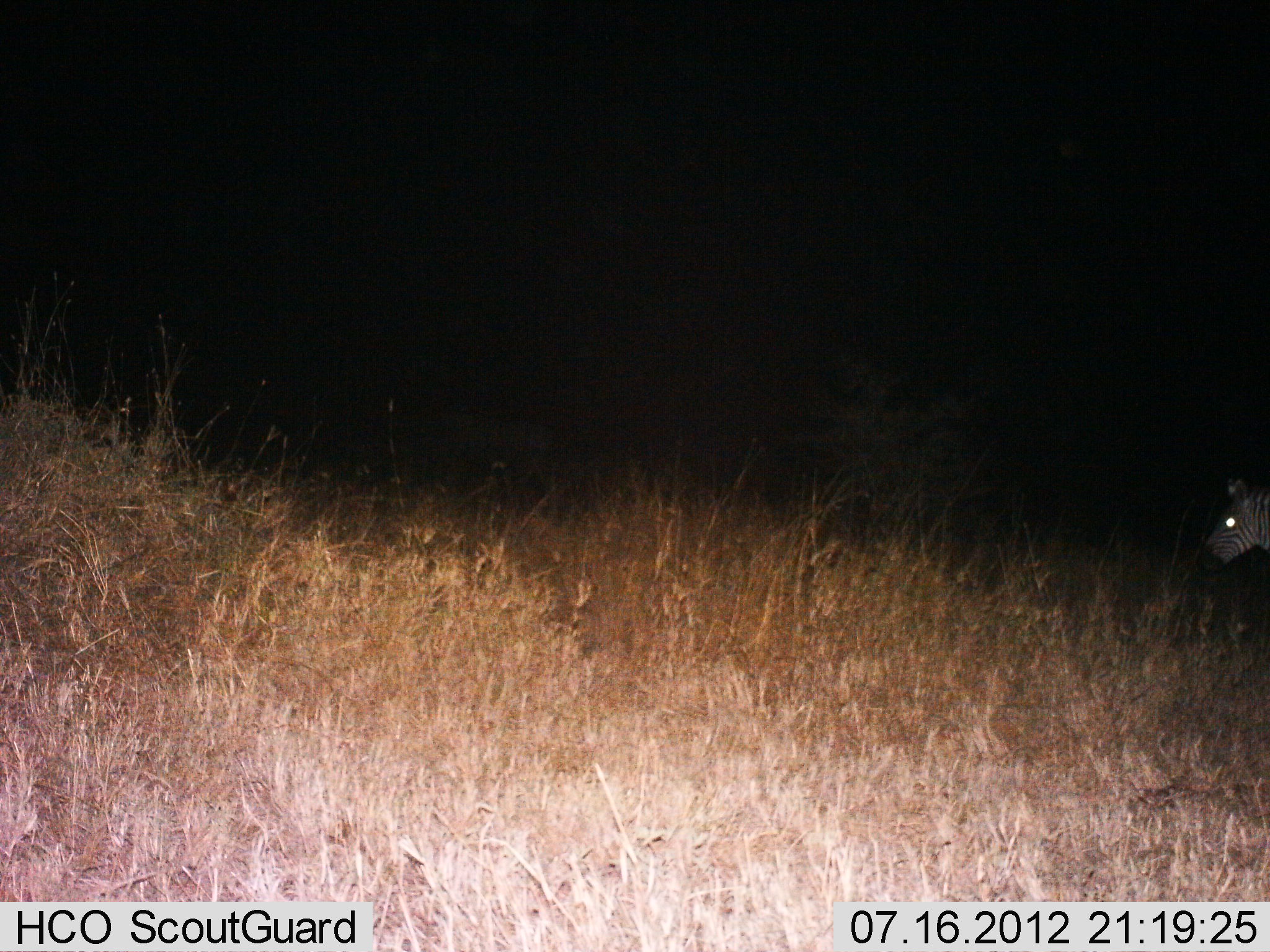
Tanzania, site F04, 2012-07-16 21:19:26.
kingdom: Animalia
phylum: Chordata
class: Mammalia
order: Perissodactyla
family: Equidae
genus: Equus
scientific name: Equus quagga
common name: plains zebra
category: zebra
Zebra (plains zebra) (Equus quagga), count 1. Behavior (volunteer vote fractions): standing 70%, resting 0%, moving 30%, interacting 0%. Young present (vote fraction): 0%. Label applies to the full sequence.